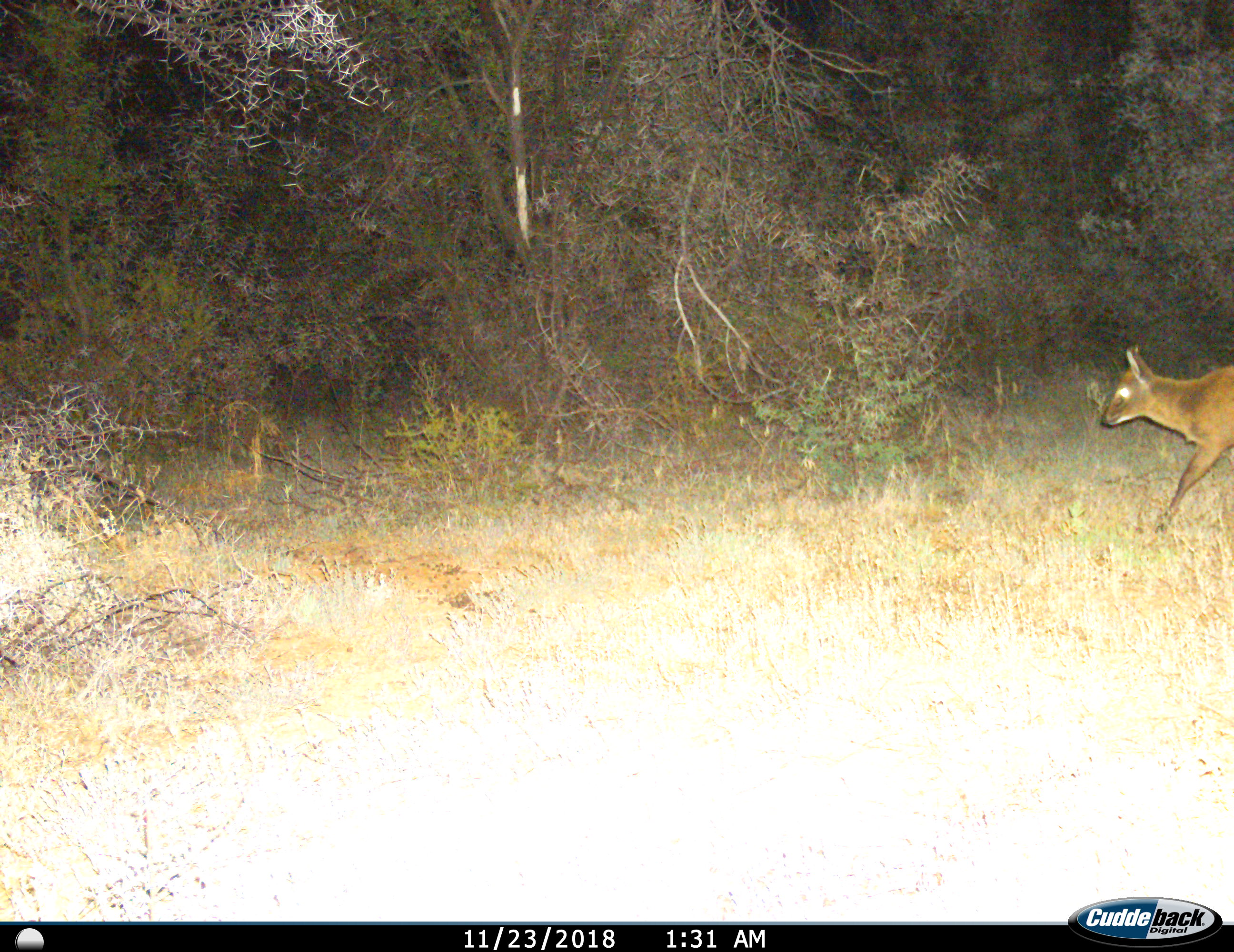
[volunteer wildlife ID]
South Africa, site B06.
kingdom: Animalia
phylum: Chordata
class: Mammalia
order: Artiodactyla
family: Bovidae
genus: Sylvicapra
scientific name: Sylvicapra grimmia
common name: common grey duiker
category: duikercommongrey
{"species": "duikercommongrey (common grey duiker) (Sylvicapra grimmia)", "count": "1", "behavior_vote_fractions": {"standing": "0%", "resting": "0%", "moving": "100%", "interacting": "0%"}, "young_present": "0%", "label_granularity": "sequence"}